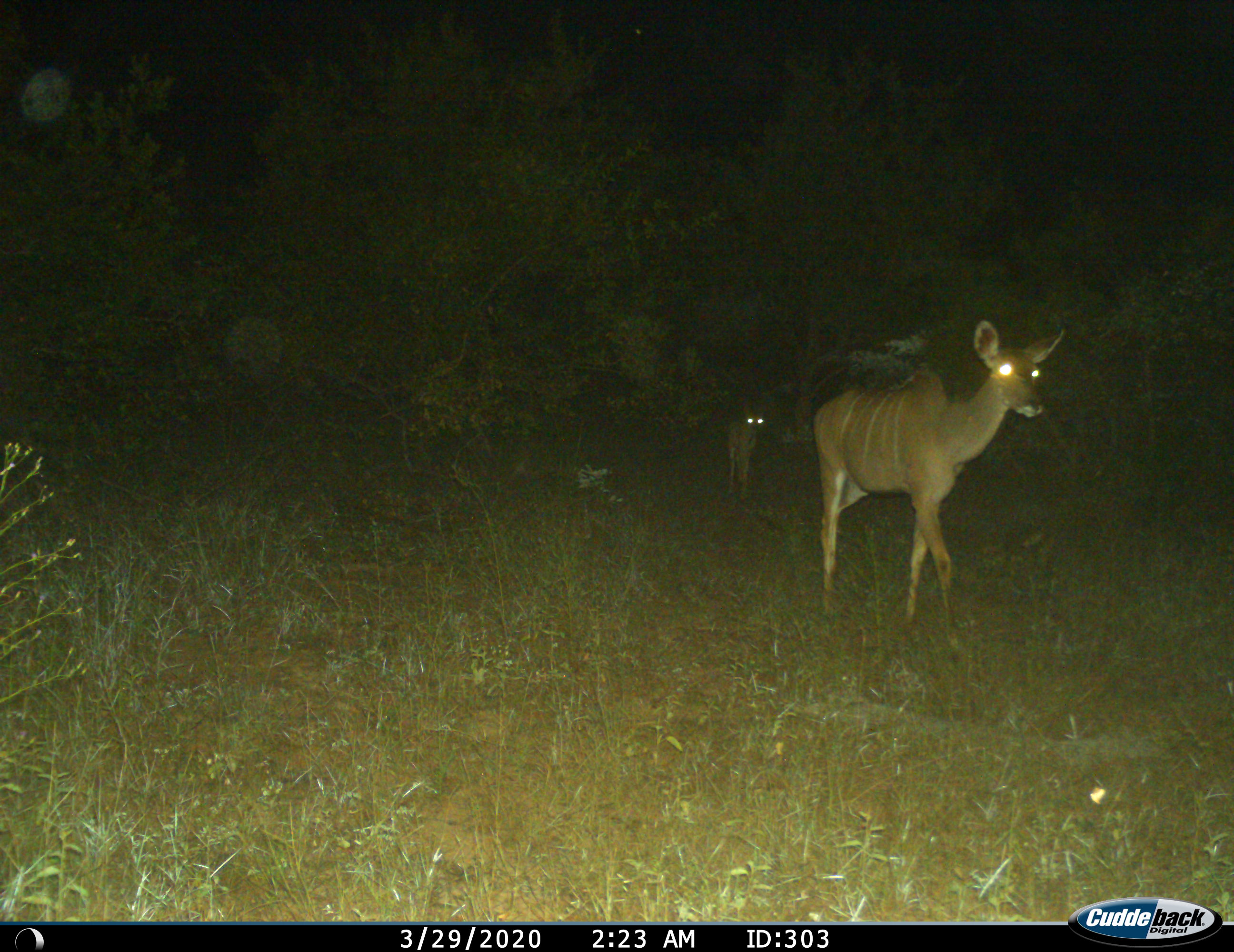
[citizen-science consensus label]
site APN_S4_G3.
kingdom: Animalia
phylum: Chordata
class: Mammalia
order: Artiodactyla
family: Bovidae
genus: Tragelaphus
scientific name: Tragelaphus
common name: kudu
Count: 2.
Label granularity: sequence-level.